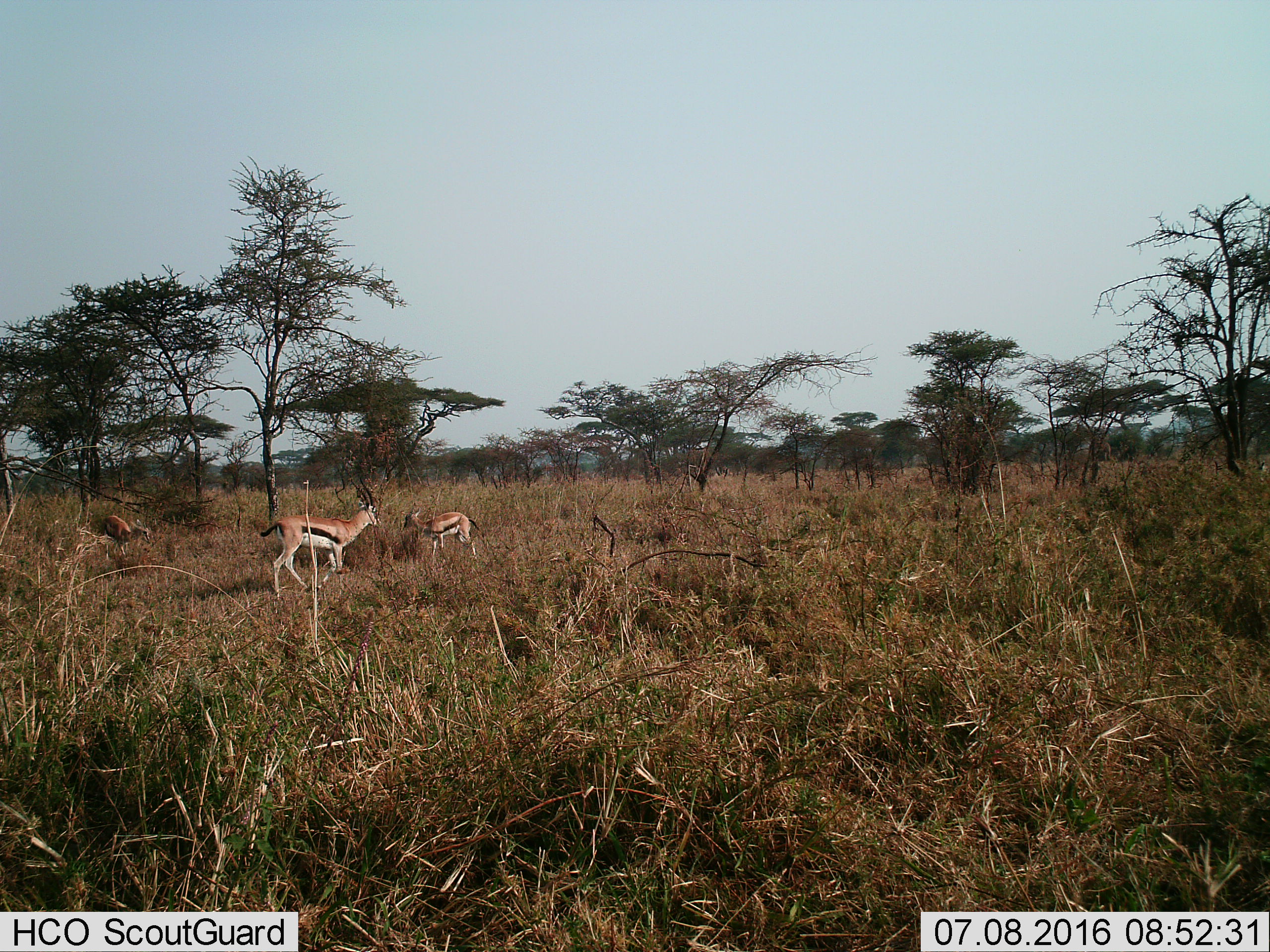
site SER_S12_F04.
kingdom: Animalia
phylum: Chordata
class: Mammalia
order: Artiodactyla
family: Bovidae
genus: Eudorcas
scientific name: Eudorcas thomsonii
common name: thomson's gazelle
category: gazellethomsons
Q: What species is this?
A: Gazellethomsons (thomson's gazelle) (Eudorcas thomsonii).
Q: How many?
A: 3.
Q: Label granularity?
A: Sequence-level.